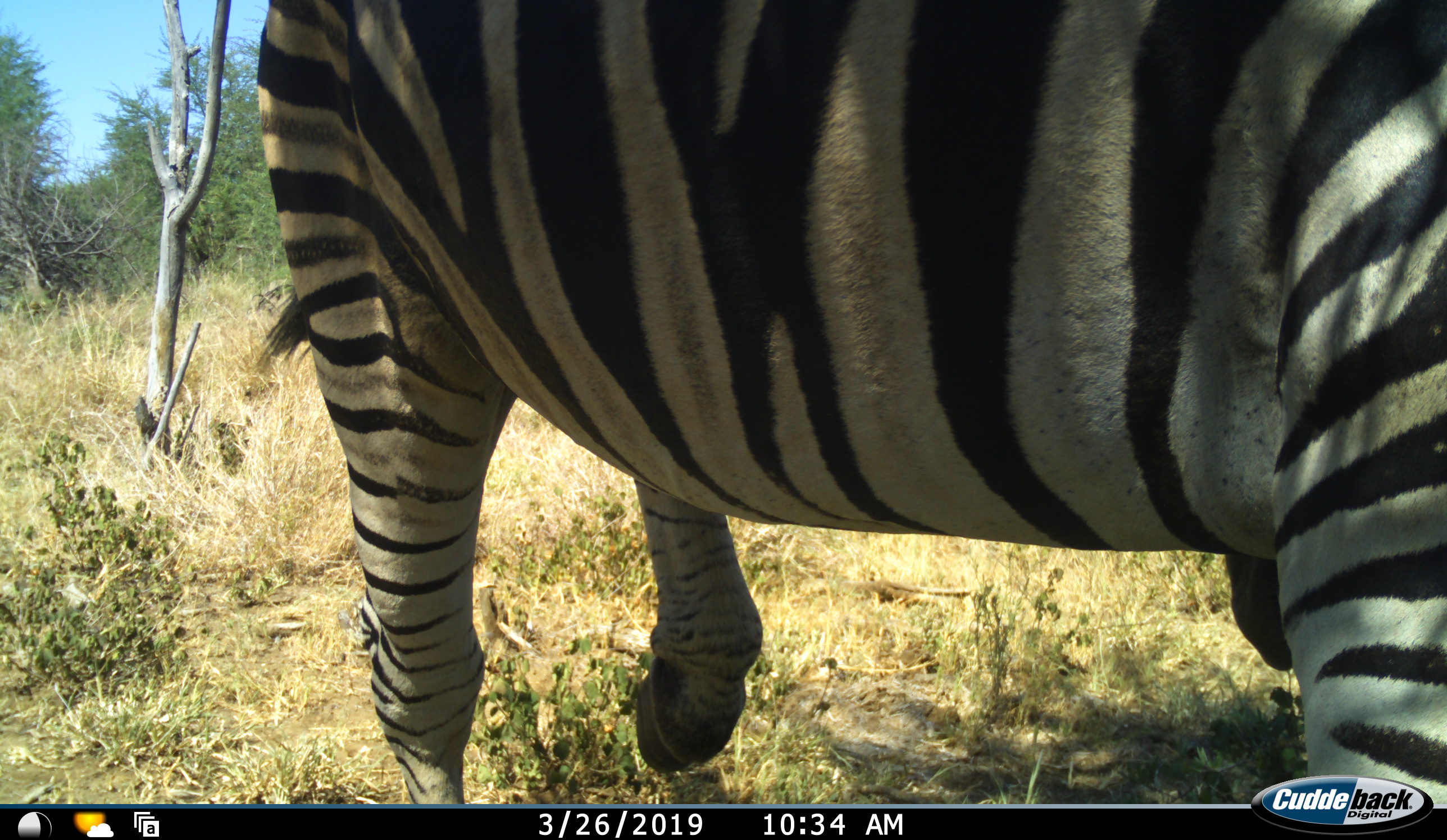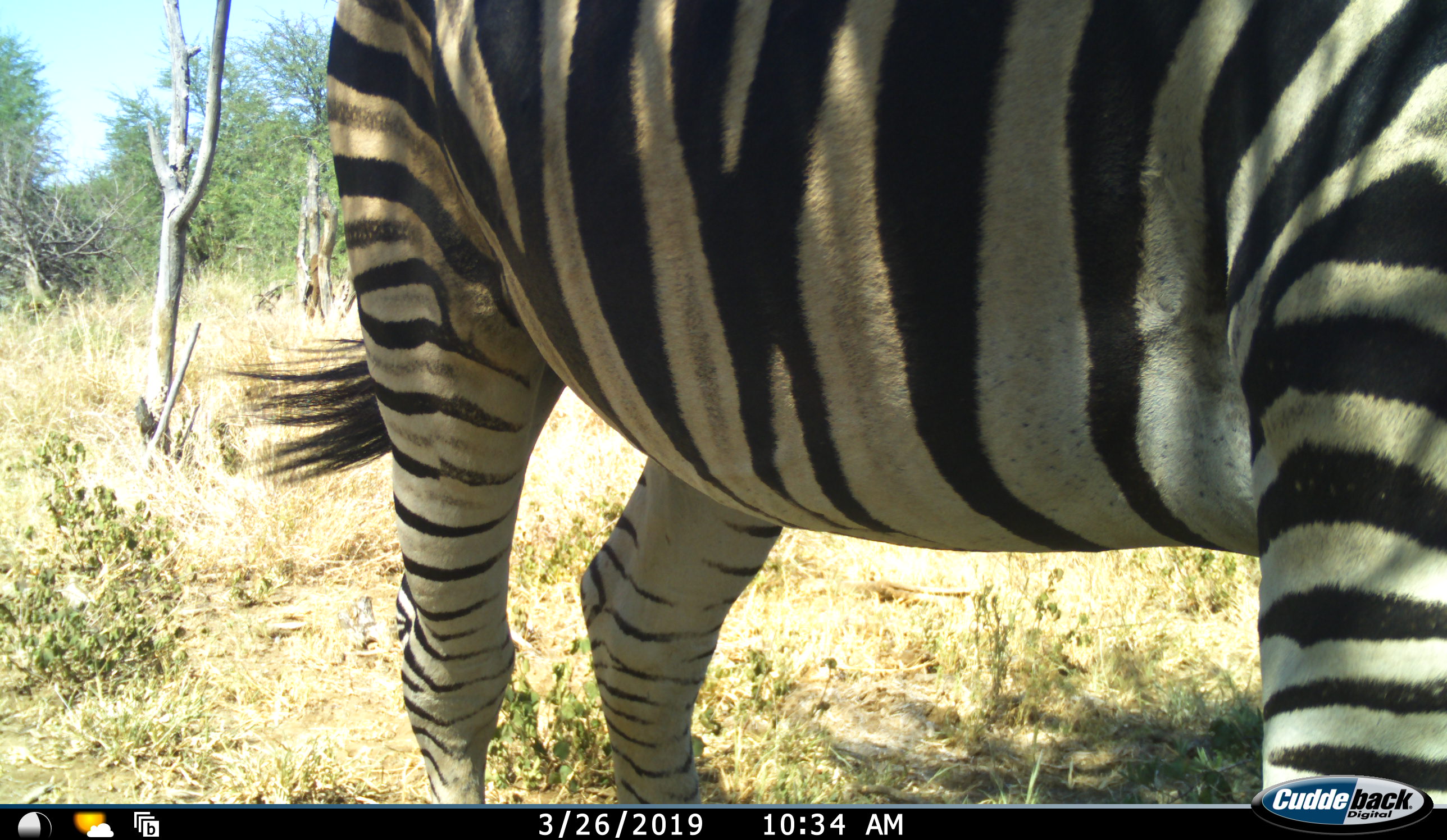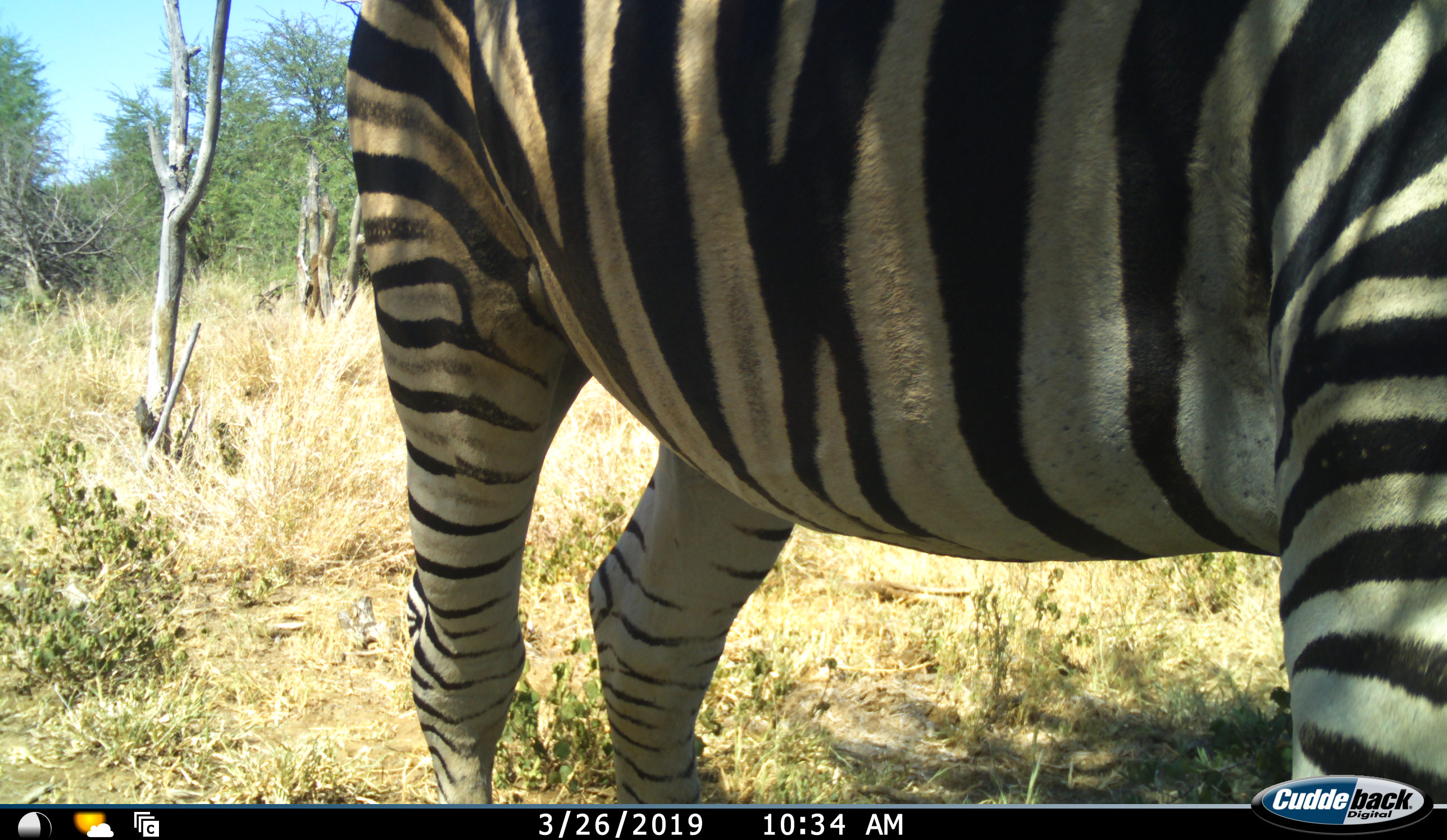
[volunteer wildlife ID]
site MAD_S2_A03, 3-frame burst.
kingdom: Animalia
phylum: Chordata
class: Mammalia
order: Perissodactyla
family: Equidae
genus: Equus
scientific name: Equus quagga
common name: plains zebra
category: zebraplains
Zebraplains (plains zebra) (Equus quagga), count 1. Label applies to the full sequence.